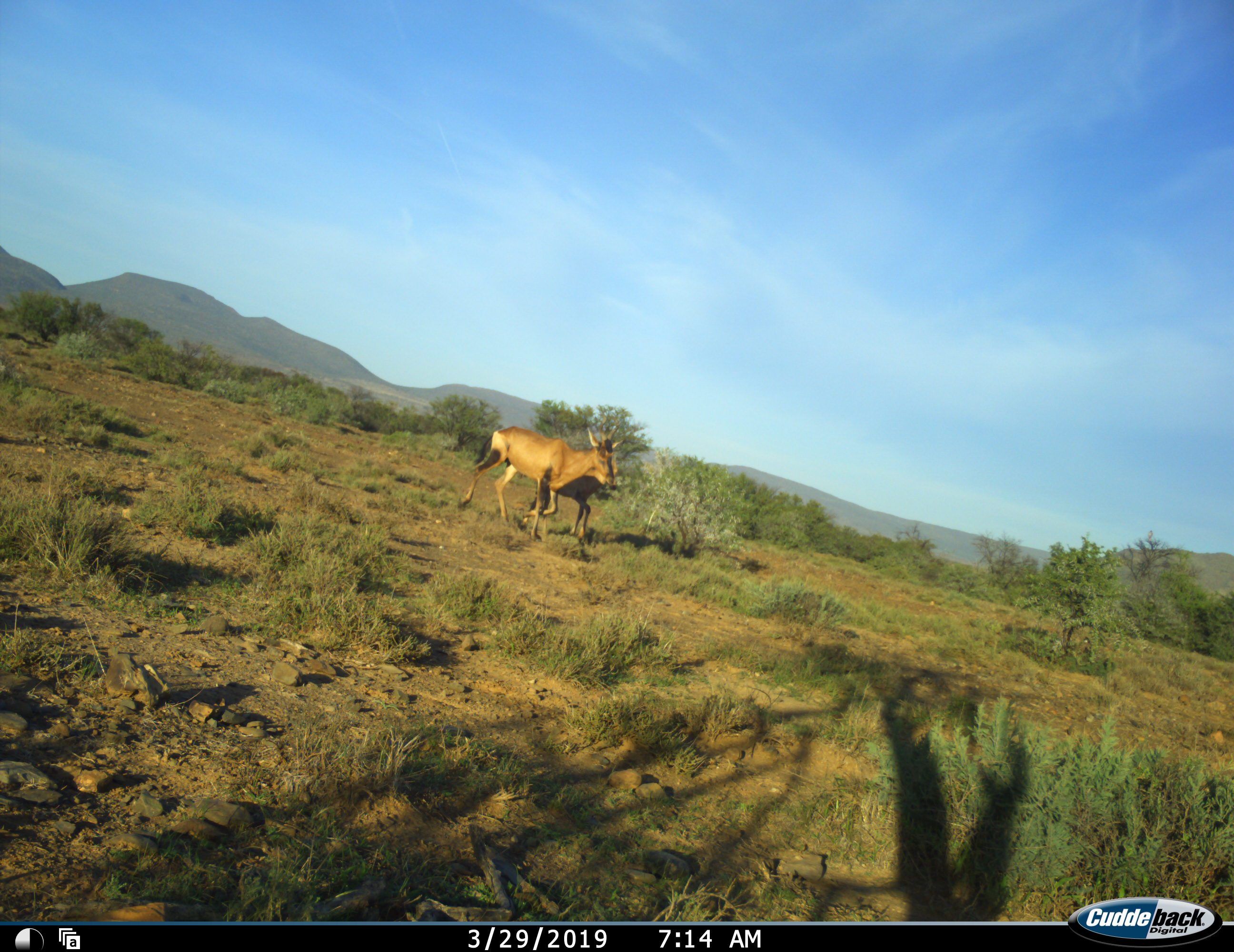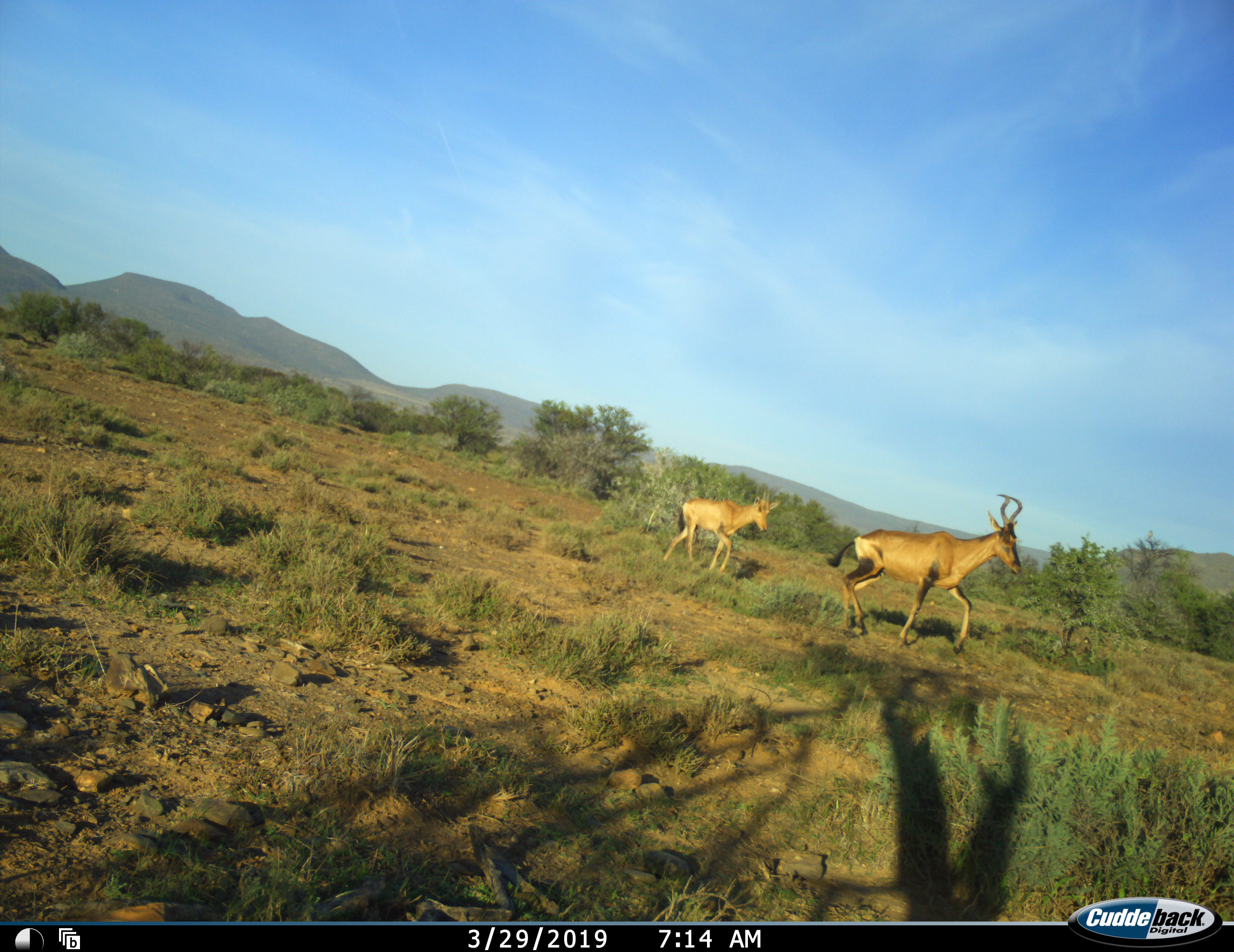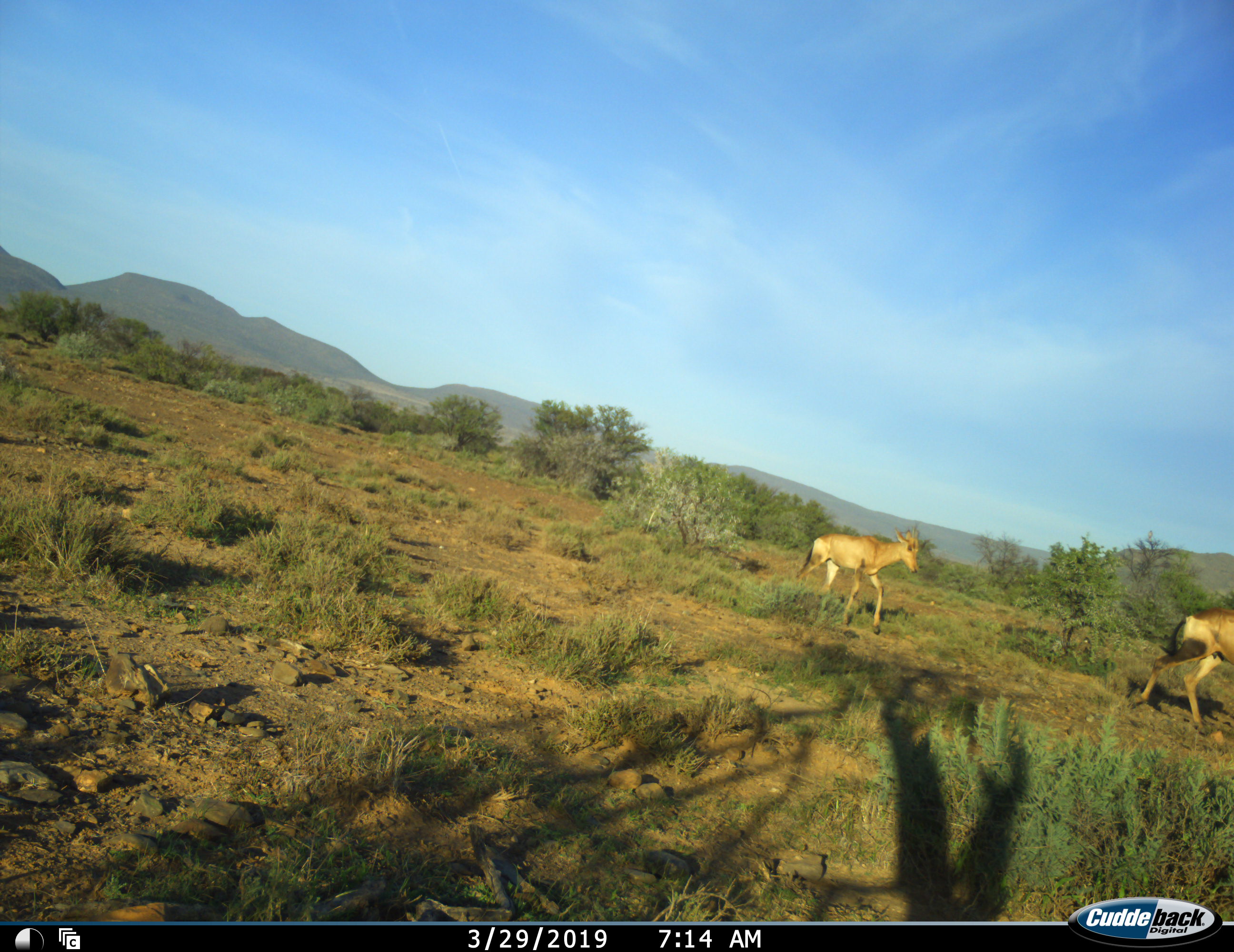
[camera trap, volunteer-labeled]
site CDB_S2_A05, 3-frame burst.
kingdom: Animalia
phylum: Chordata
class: Mammalia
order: Artiodactyla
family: Bovidae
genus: Alcelaphus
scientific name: Alcelaphus buselaphus caama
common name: red hartebeest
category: hartebeestred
Hartebeestred (red hartebeest) (Alcelaphus buselaphus caama), count 2. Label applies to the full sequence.